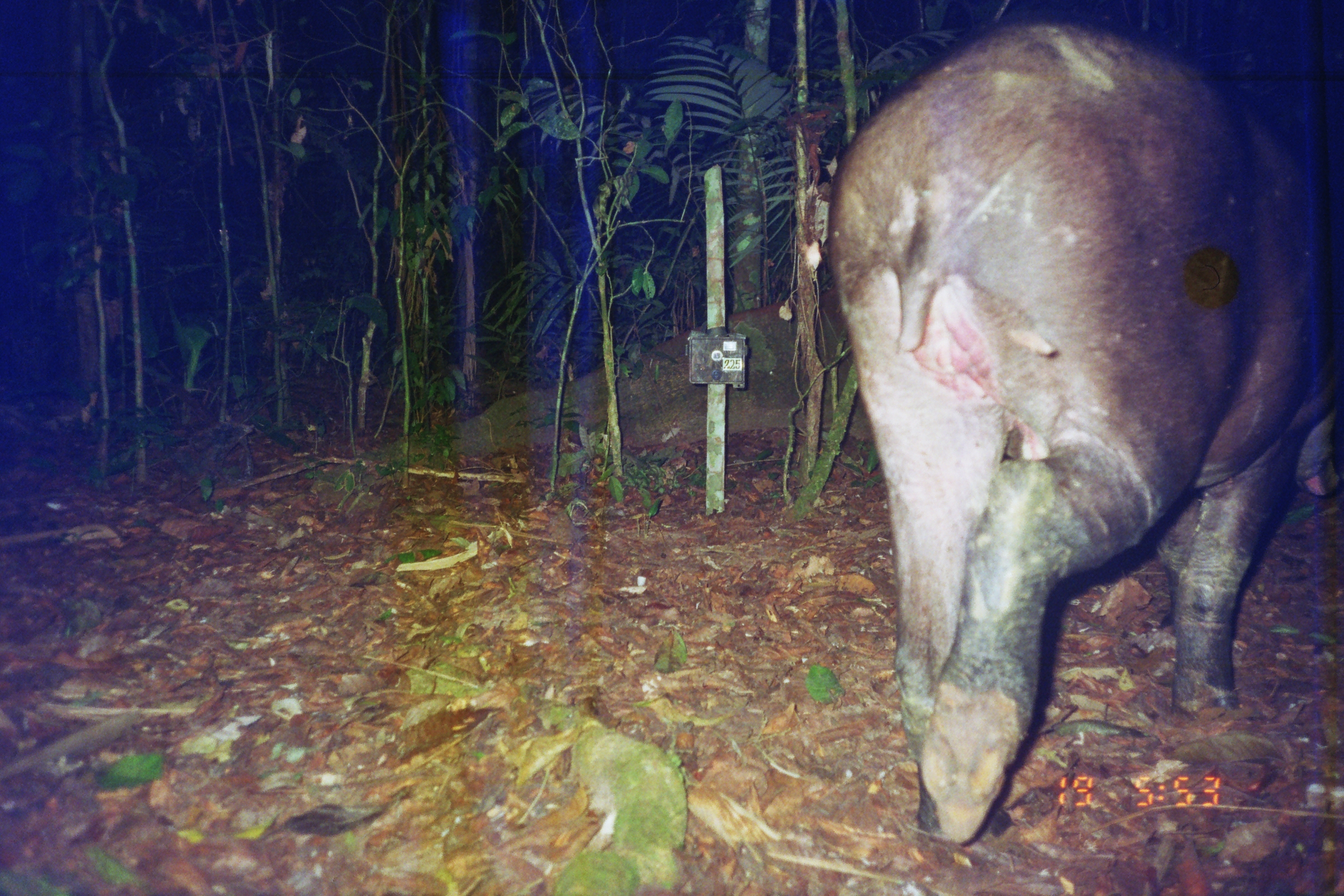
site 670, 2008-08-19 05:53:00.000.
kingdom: Animalia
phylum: Chordata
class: Mammalia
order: Perissodactyla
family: Tapiridae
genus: Tapirus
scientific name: Tapirus terrestris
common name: south american tapir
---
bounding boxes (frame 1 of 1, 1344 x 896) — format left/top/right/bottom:
tapirus terrestris: 820/15/1344/846